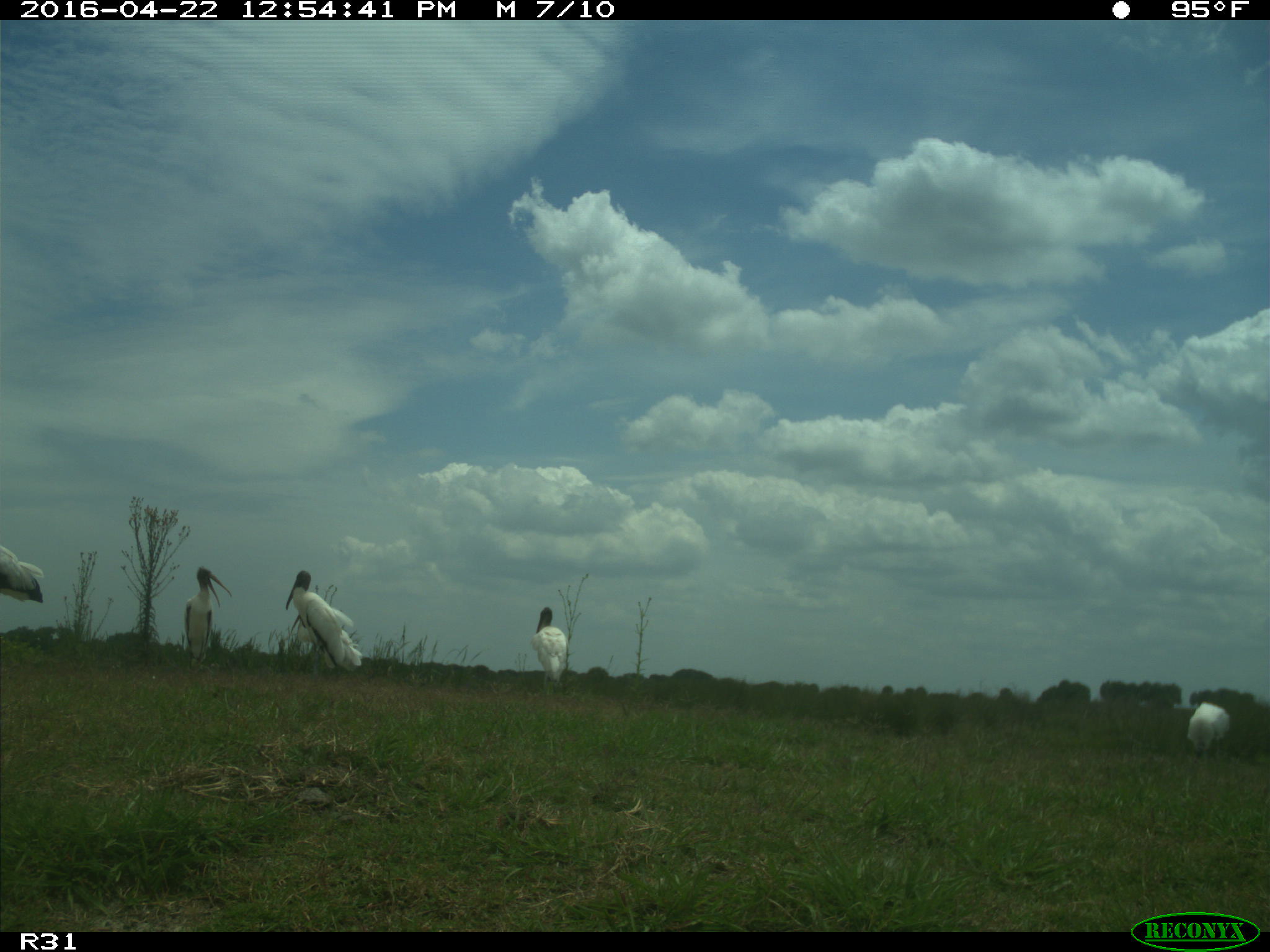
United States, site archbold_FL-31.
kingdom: Animalia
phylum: Chordata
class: Aves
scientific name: Aves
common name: birds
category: unidentified bird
Unidentified bird (birds) (Aves).